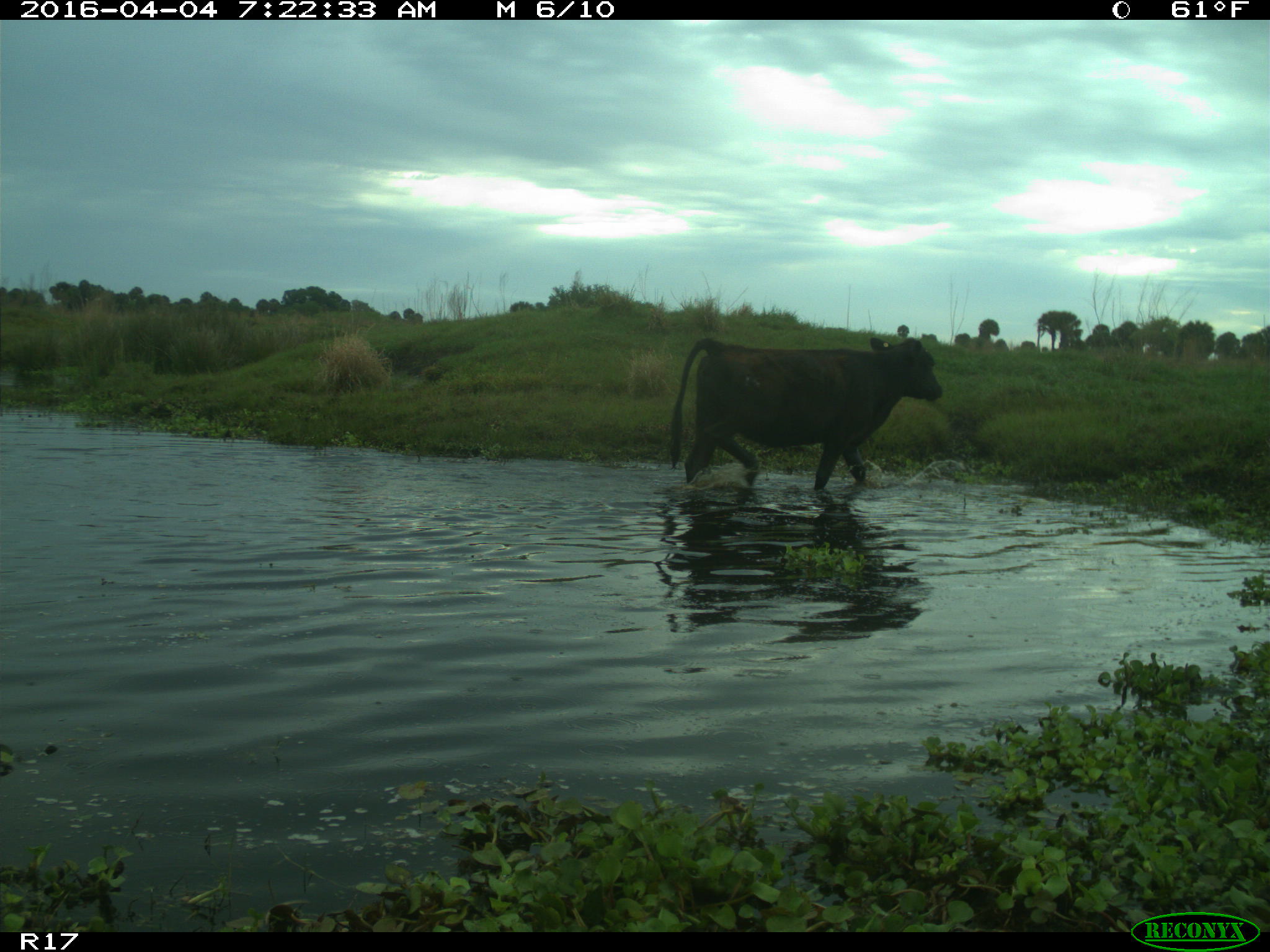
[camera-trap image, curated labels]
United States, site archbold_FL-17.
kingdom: Animalia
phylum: Chordata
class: Mammalia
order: Artiodactyla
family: Bovidae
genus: Bos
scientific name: Bos taurus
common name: domestic cow